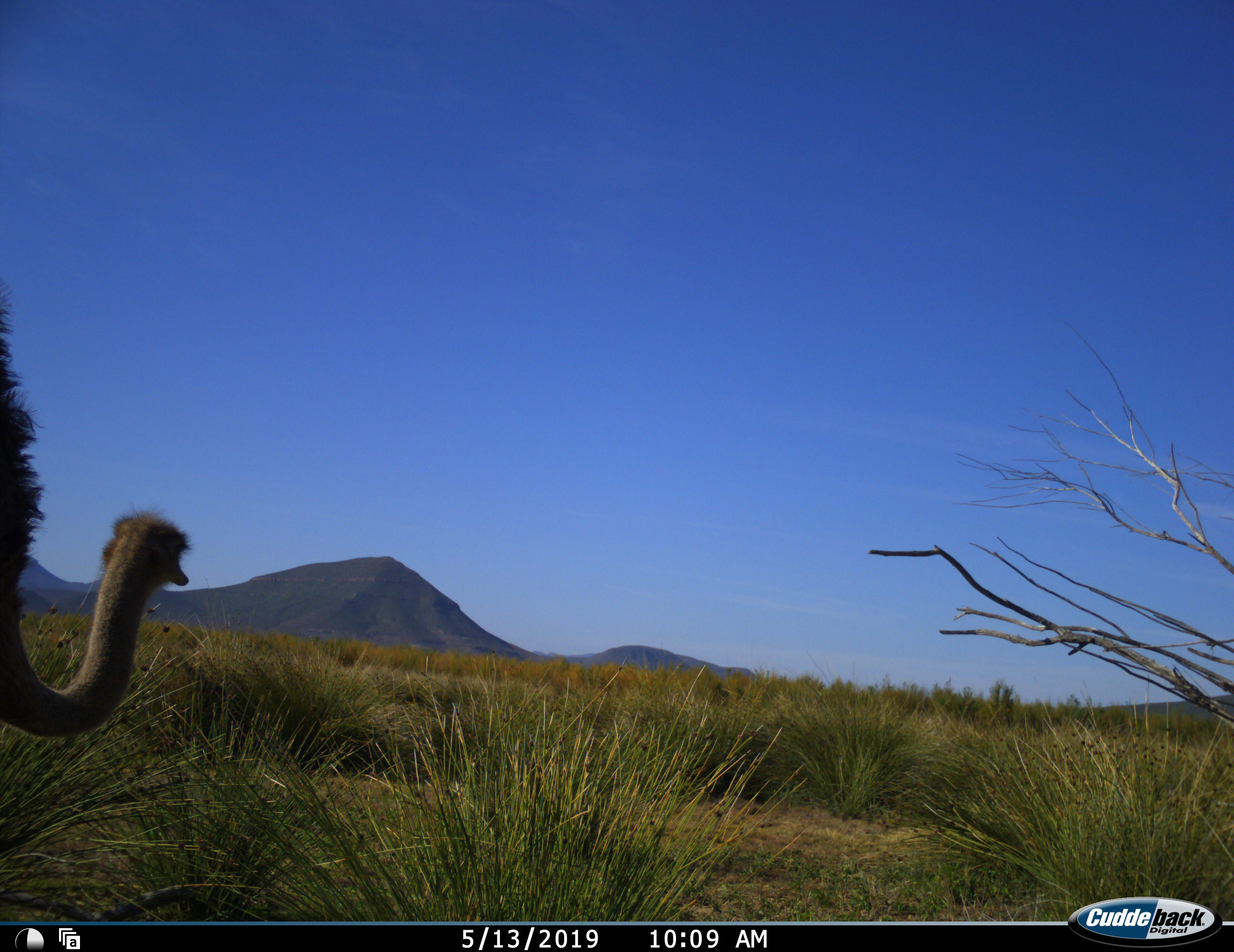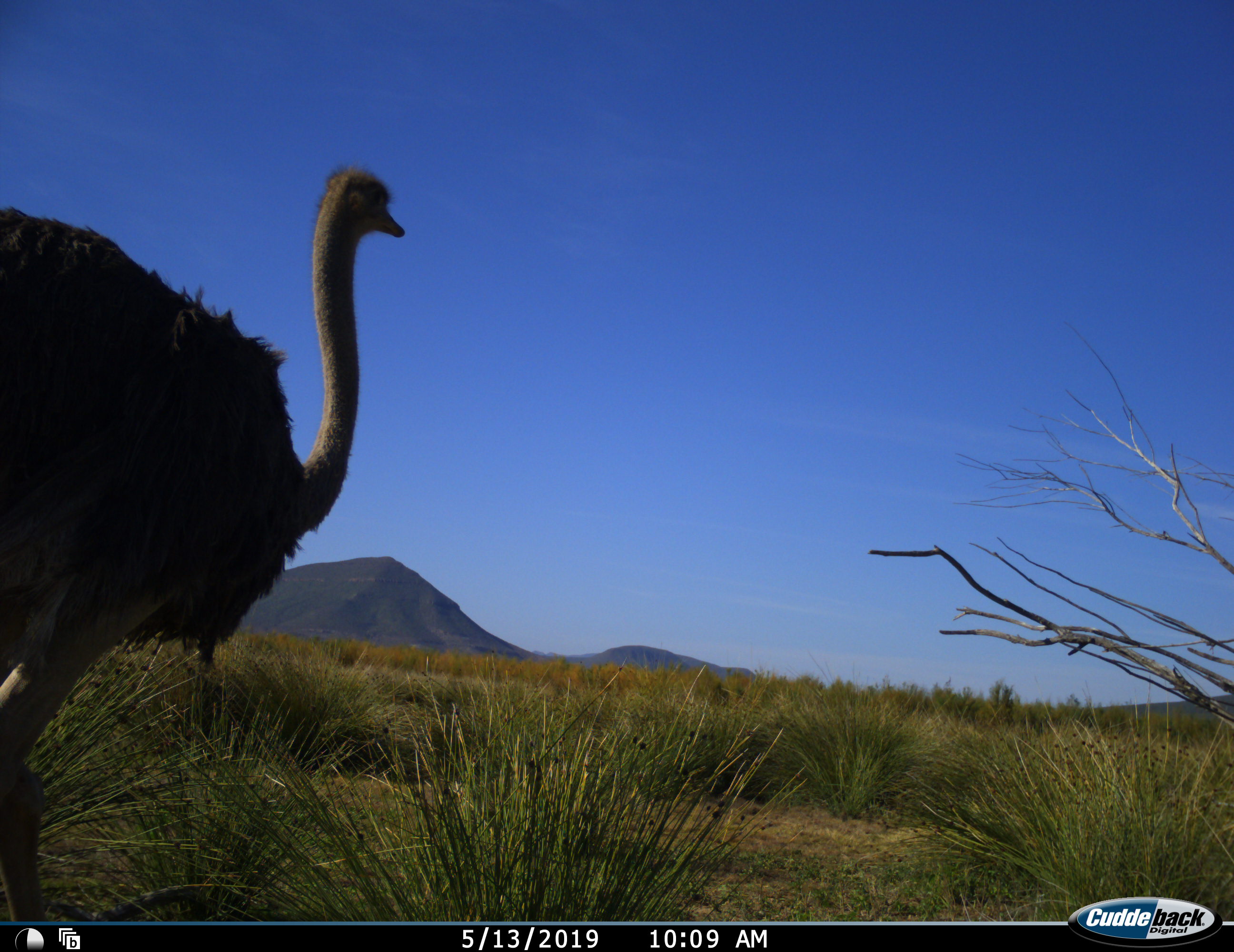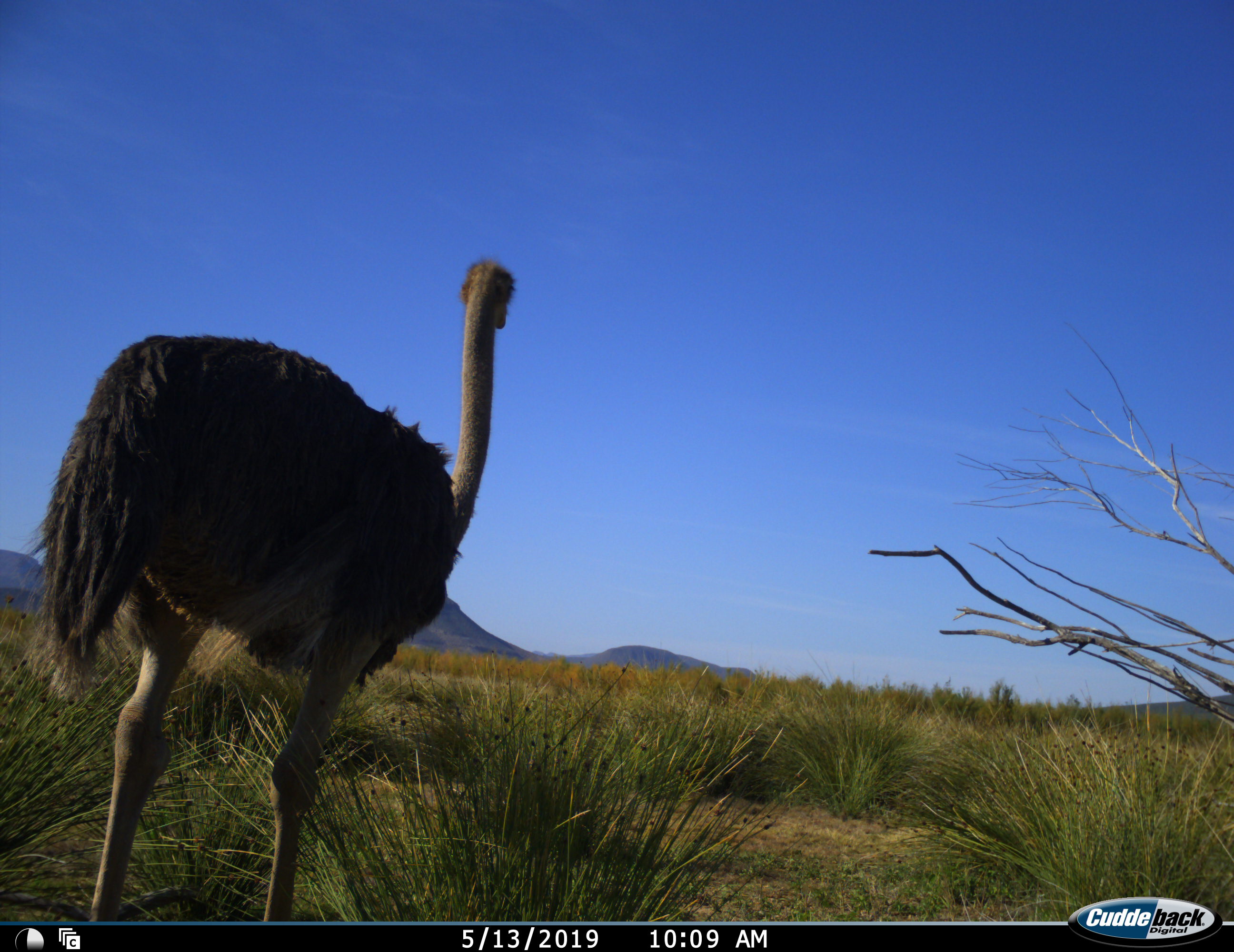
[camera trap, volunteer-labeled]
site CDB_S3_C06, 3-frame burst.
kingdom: Animalia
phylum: Chordata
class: Aves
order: Struthioniformes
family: Struthionidae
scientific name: Struthionidae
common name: ostrich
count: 1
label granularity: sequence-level